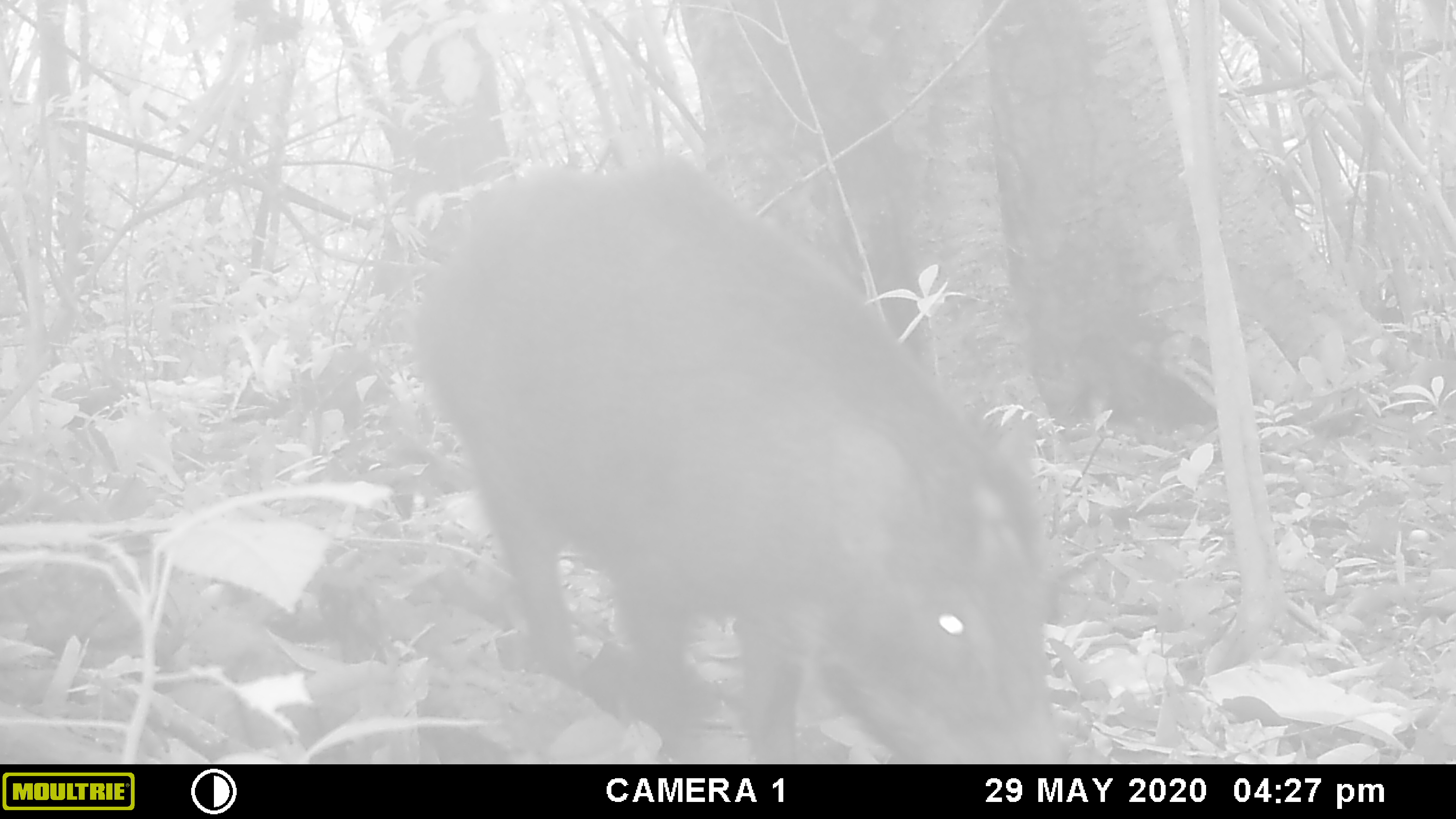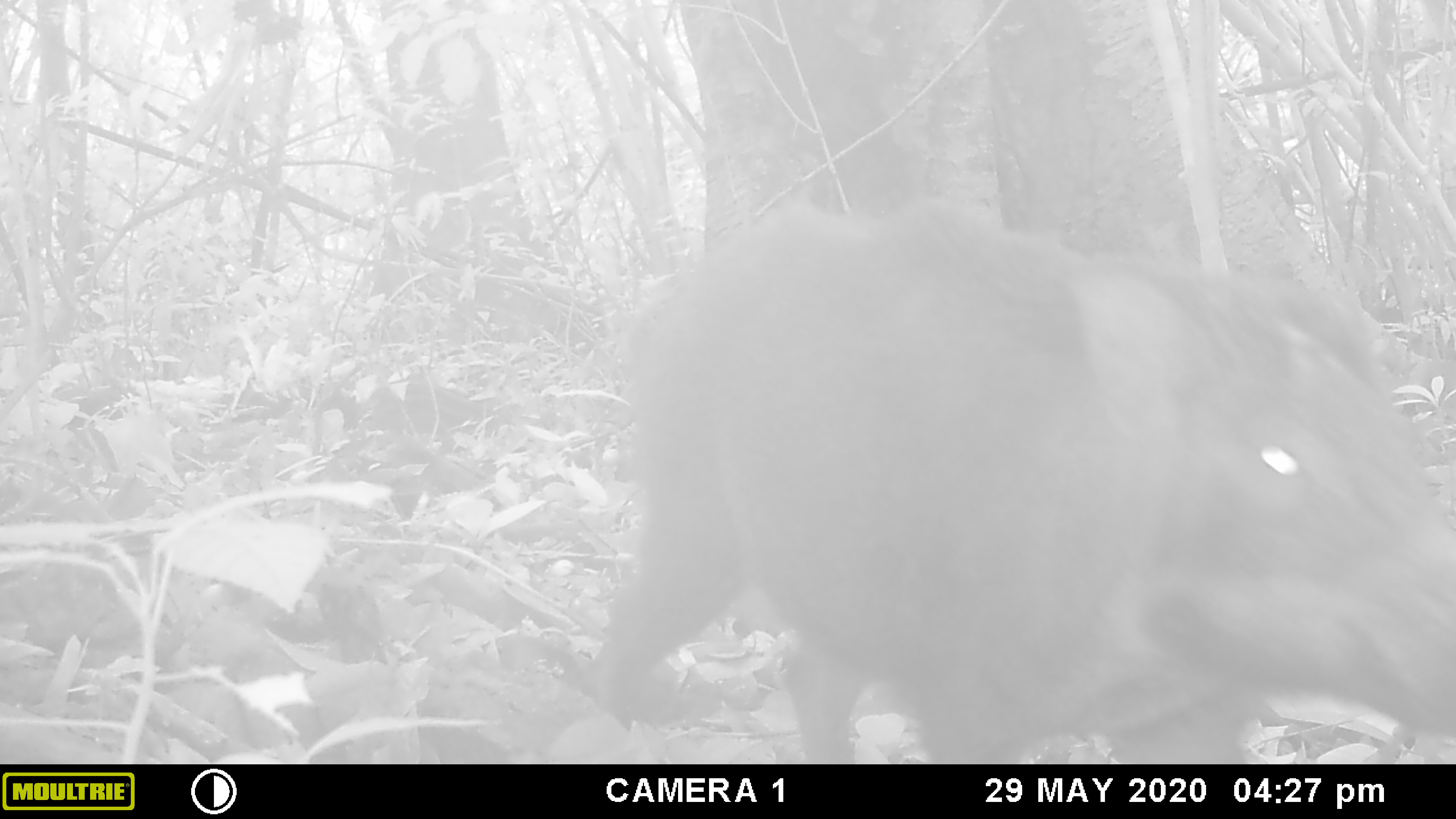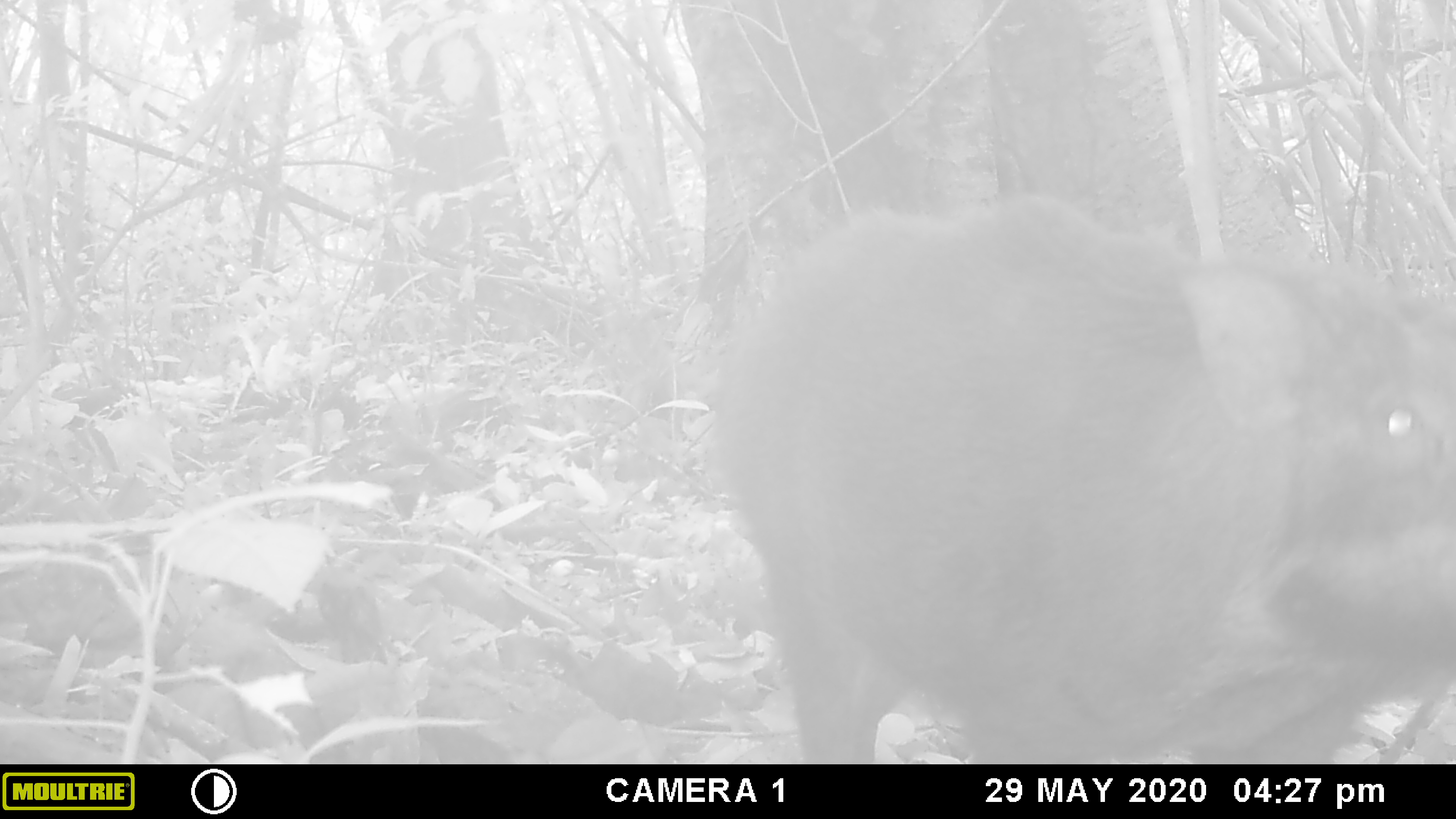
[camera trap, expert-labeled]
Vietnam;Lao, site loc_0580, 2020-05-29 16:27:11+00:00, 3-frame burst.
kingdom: Animalia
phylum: Chordata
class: Mammalia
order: Artiodactyla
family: Suidae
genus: Sus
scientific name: Sus scrofa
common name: eurasian wild pig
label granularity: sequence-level